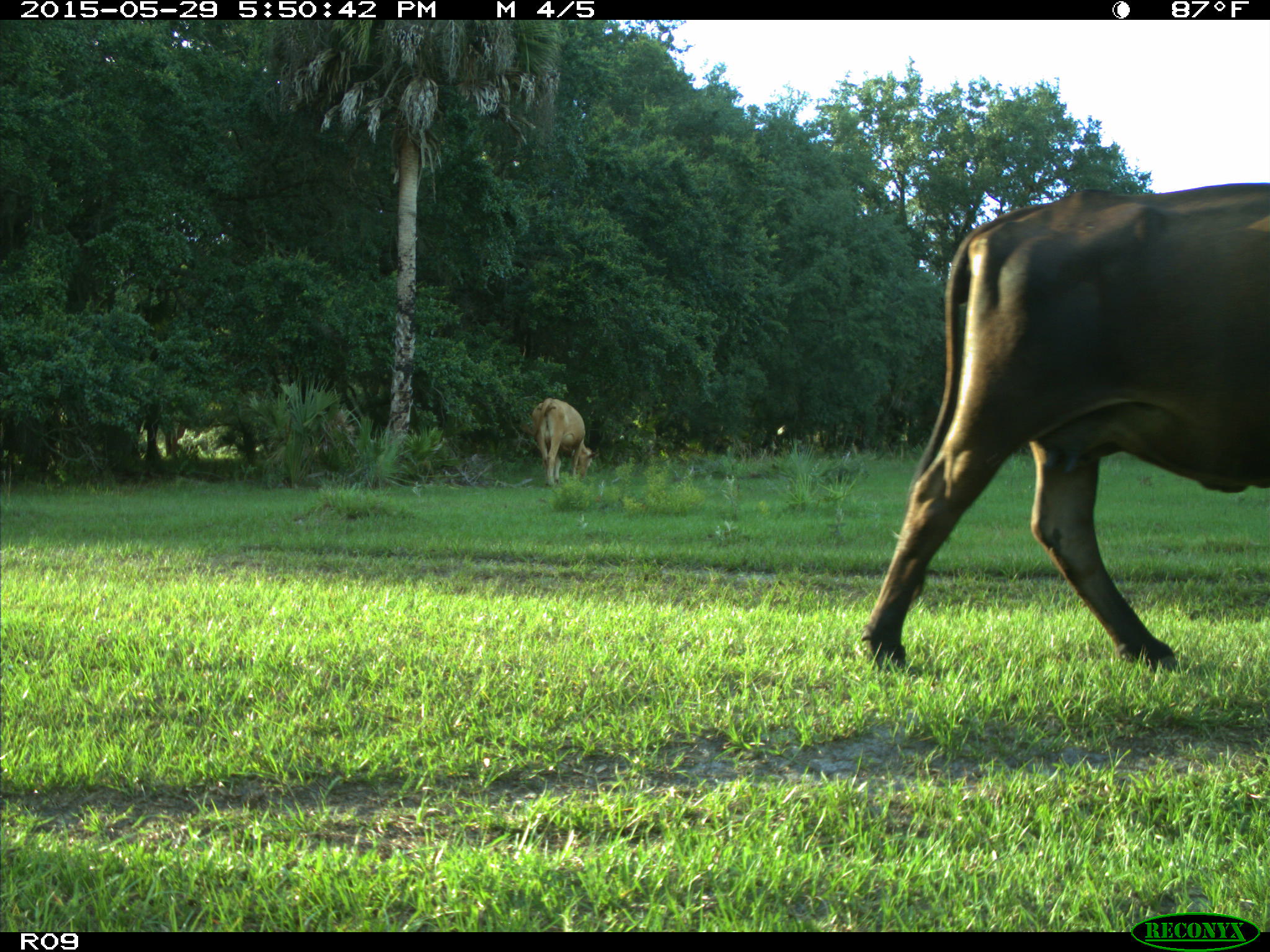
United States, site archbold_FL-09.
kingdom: Animalia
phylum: Chordata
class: Mammalia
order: Artiodactyla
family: Bovidae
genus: Bos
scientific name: Bos taurus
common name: domestic cow